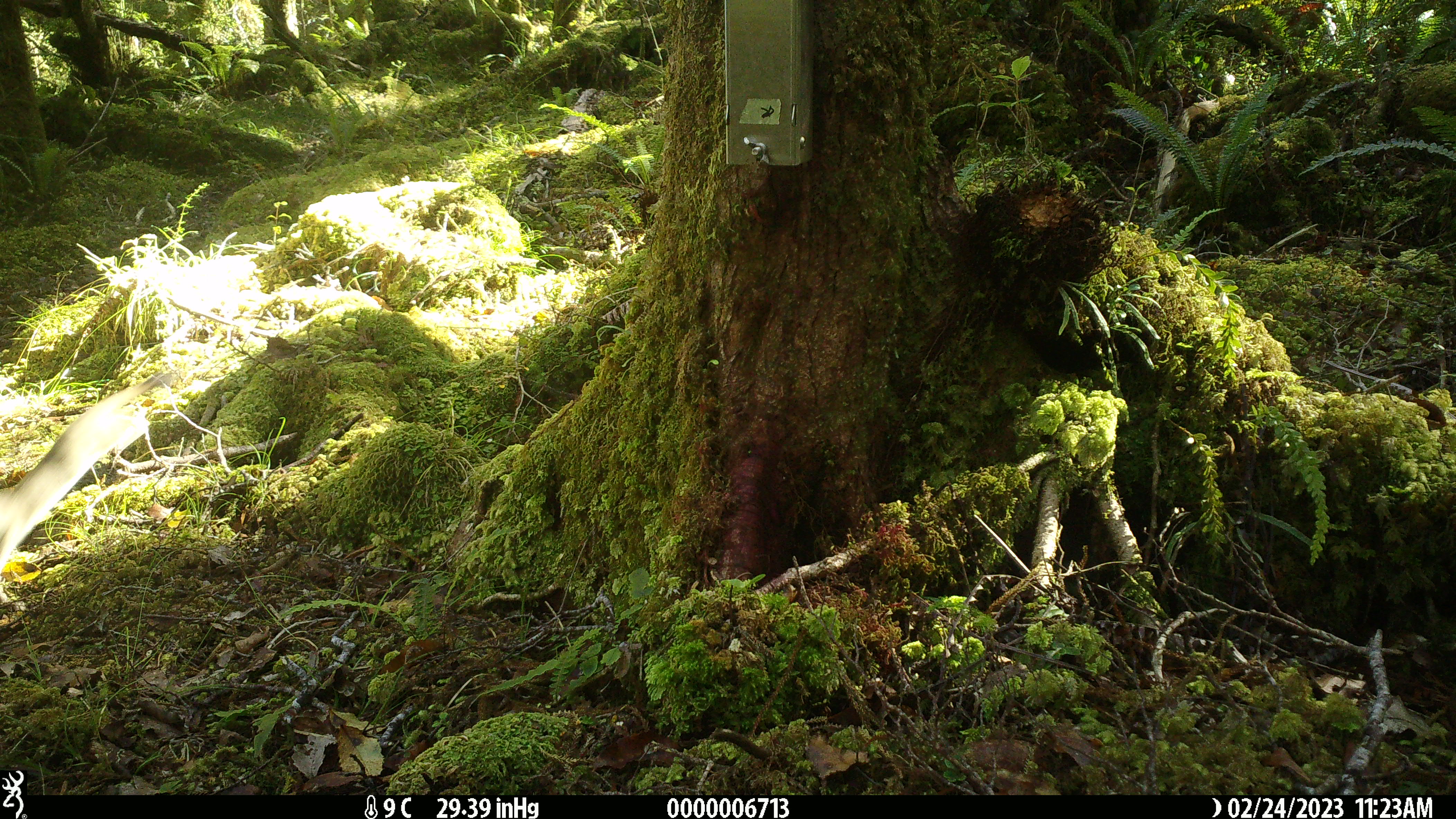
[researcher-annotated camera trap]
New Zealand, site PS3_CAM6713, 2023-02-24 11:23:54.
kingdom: Animalia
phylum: Chordata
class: Mammalia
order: Carnivora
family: Mustelidae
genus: Mustela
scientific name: Mustela erminea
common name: stoat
Stoat (Mustela erminea).